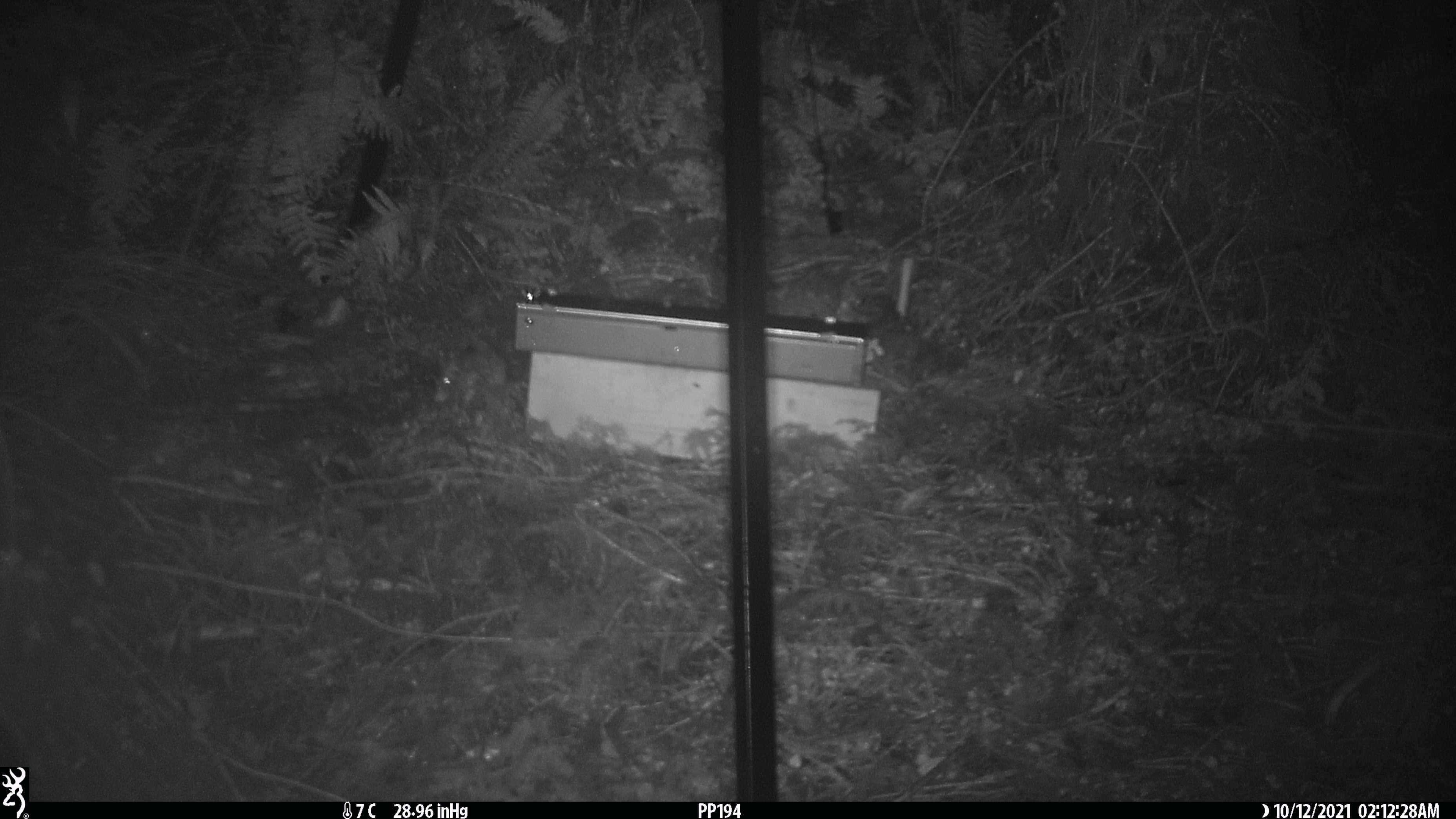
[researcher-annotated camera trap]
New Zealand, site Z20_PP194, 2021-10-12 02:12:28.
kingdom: Animalia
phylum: Chordata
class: Mammalia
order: Rodentia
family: Muridae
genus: Rattus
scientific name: Rattus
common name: rat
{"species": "rat (Rattus)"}